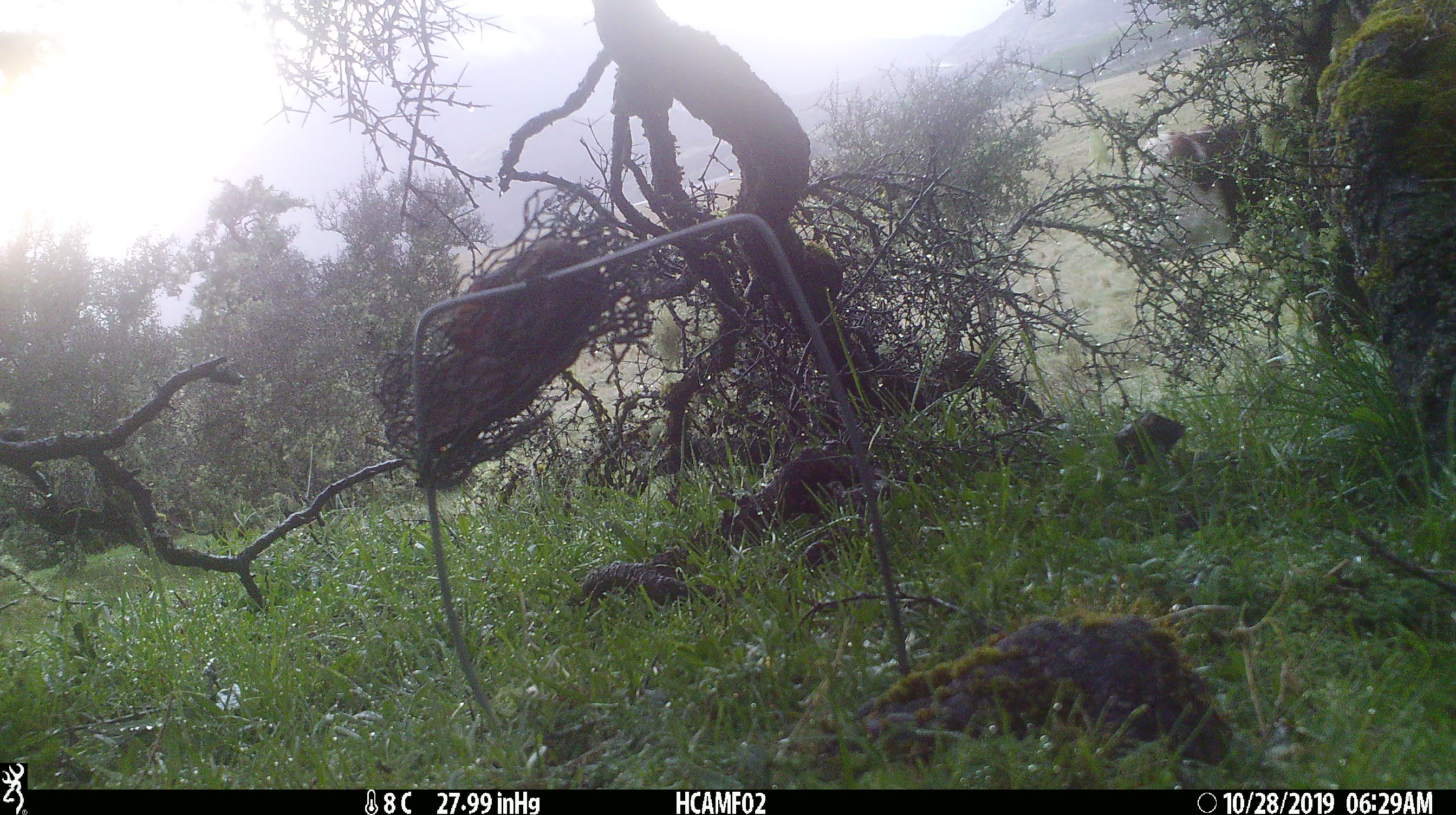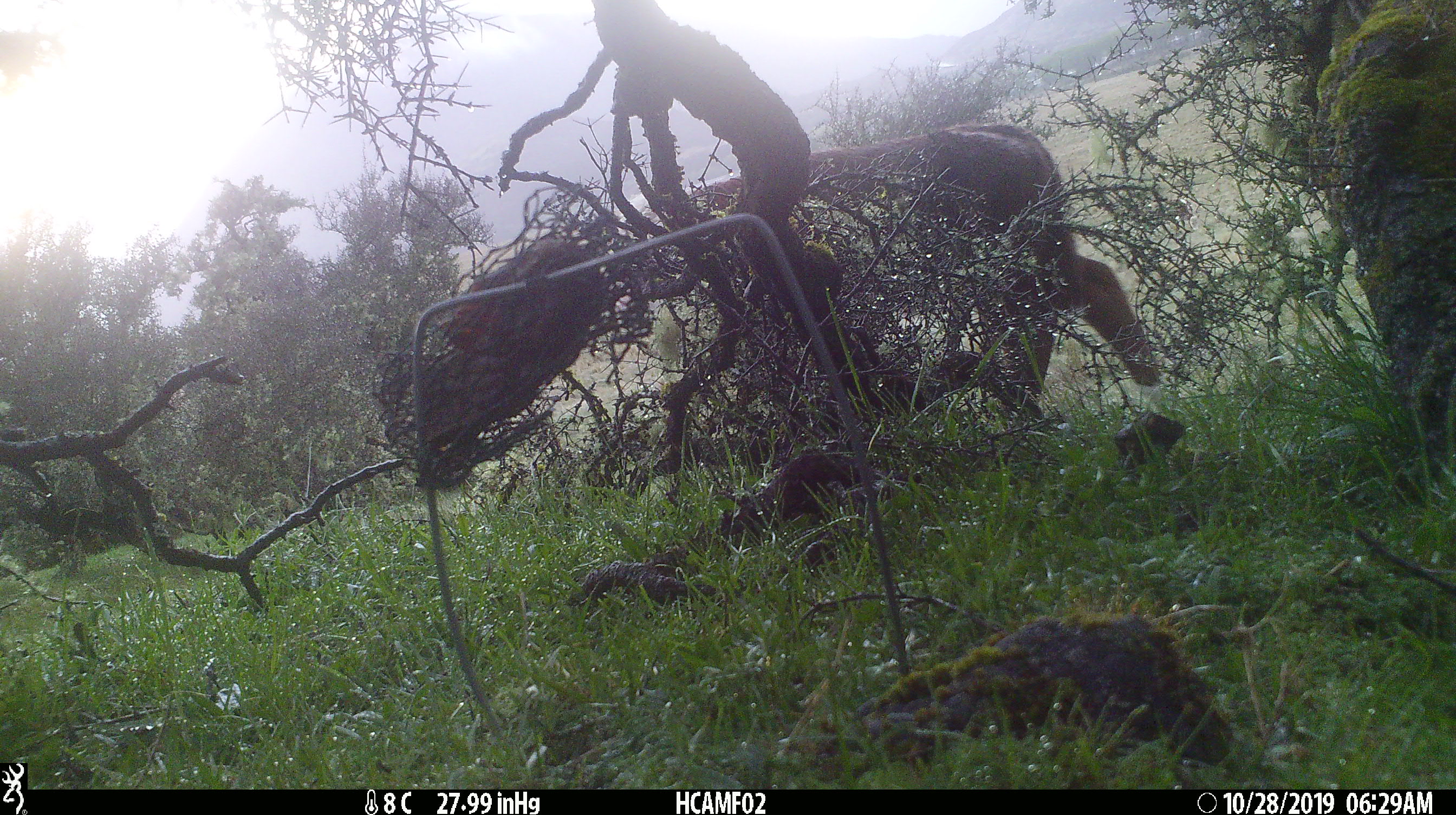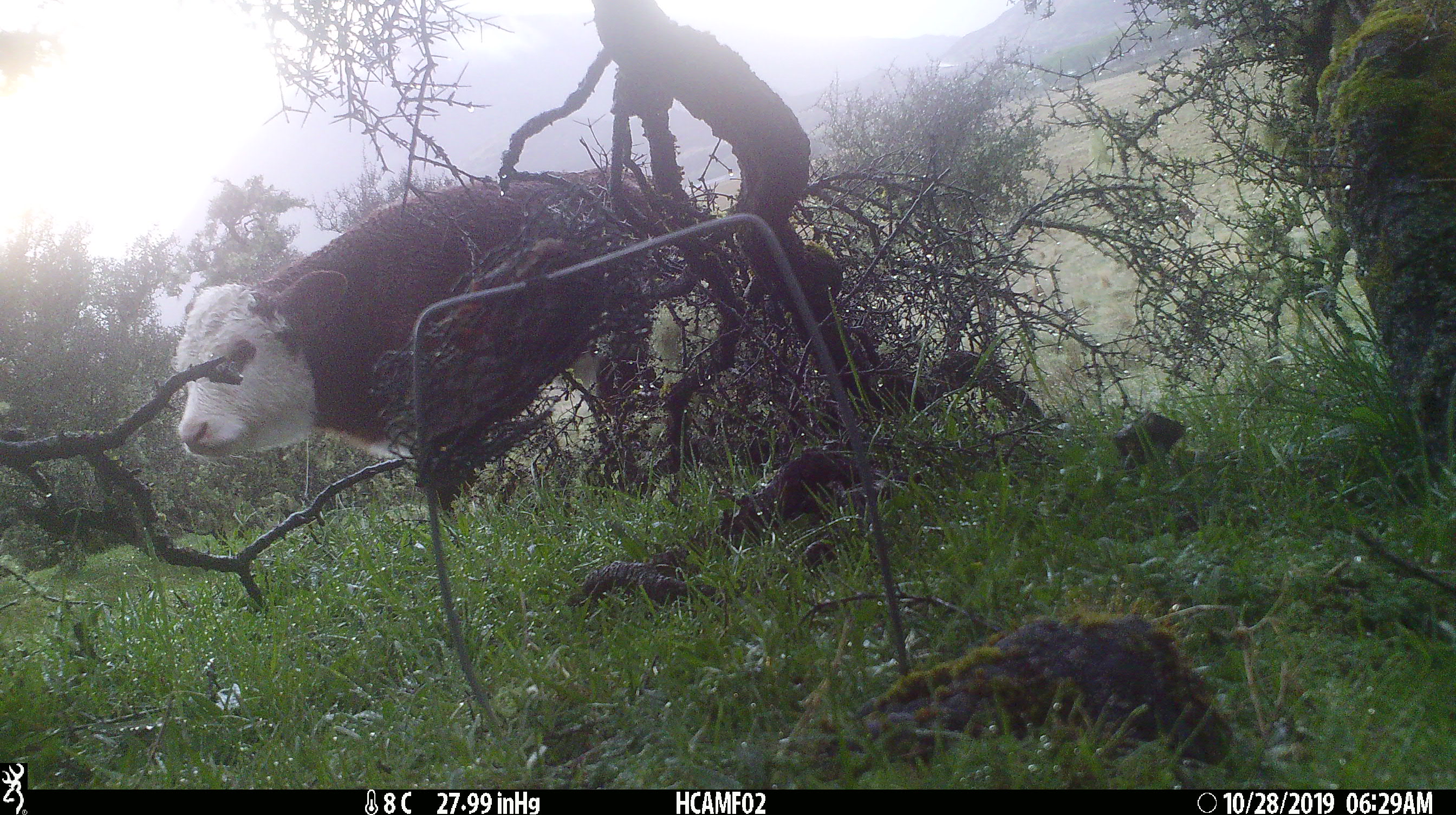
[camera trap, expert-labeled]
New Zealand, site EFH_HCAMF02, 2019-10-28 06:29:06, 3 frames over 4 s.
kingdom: Animalia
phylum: Chordata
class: Mammalia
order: Artiodactyla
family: Bovidae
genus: Bos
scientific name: Bos taurus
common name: domestic cow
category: cow